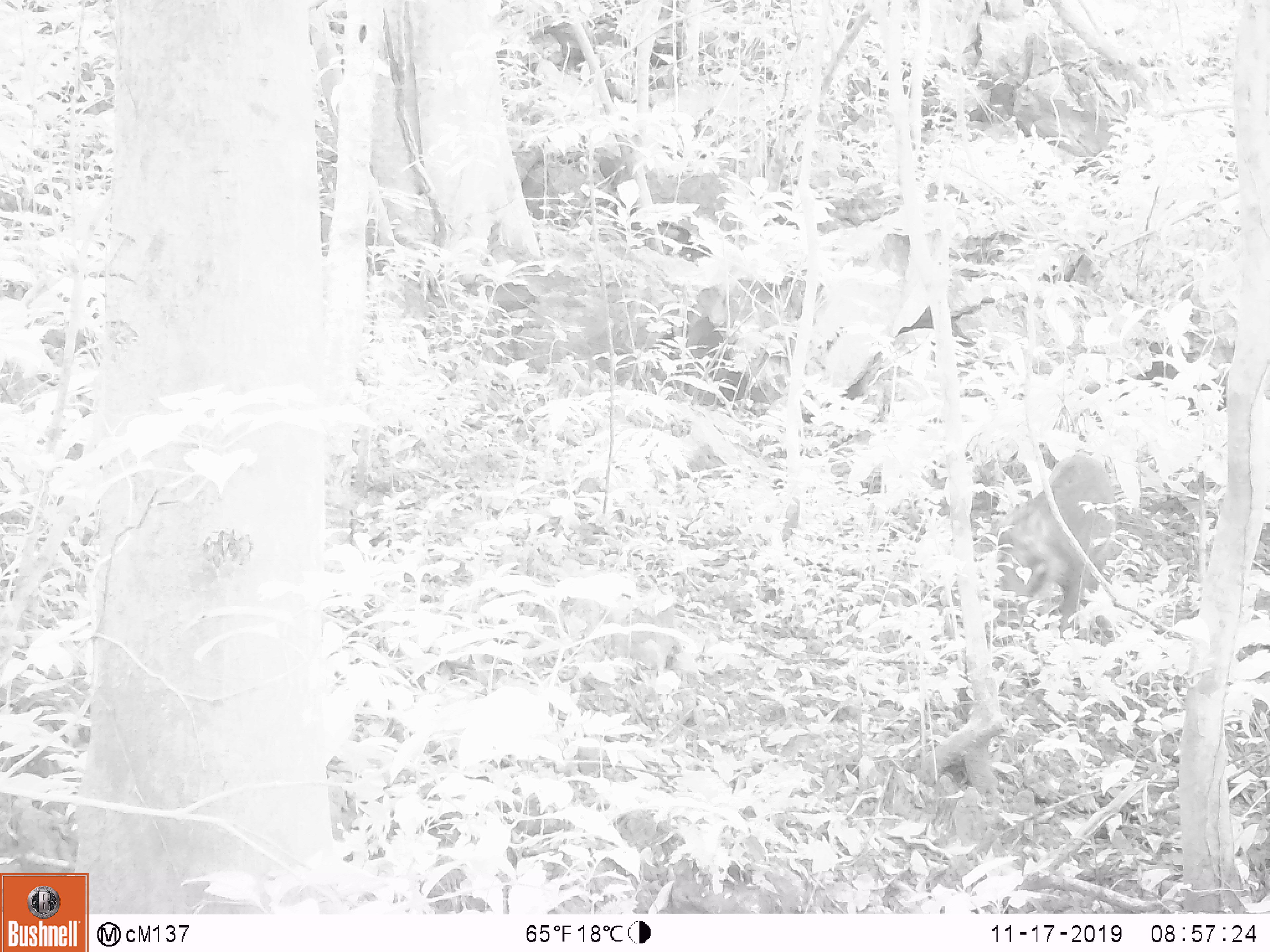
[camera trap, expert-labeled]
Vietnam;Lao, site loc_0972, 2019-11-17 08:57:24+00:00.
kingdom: Animalia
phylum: Chordata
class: Mammalia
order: Artiodactyla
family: Suidae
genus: Sus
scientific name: Sus scrofa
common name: eurasian wild pig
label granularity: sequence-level